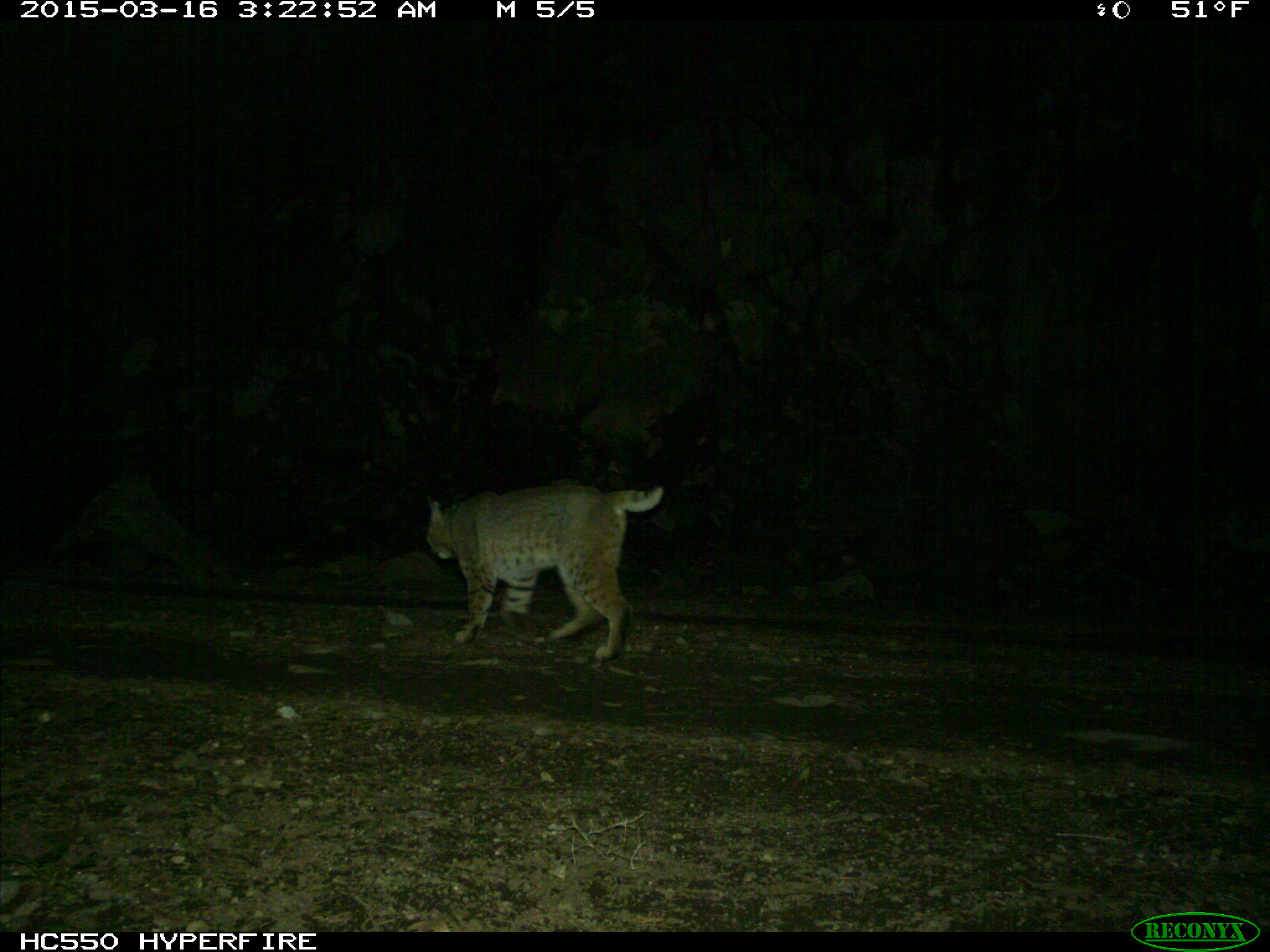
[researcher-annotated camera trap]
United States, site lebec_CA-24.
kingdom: Animalia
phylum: Chordata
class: Mammalia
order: Carnivora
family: Felidae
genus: Lynx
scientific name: Lynx rufus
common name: bobcat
Lynx rufus (bobcat).